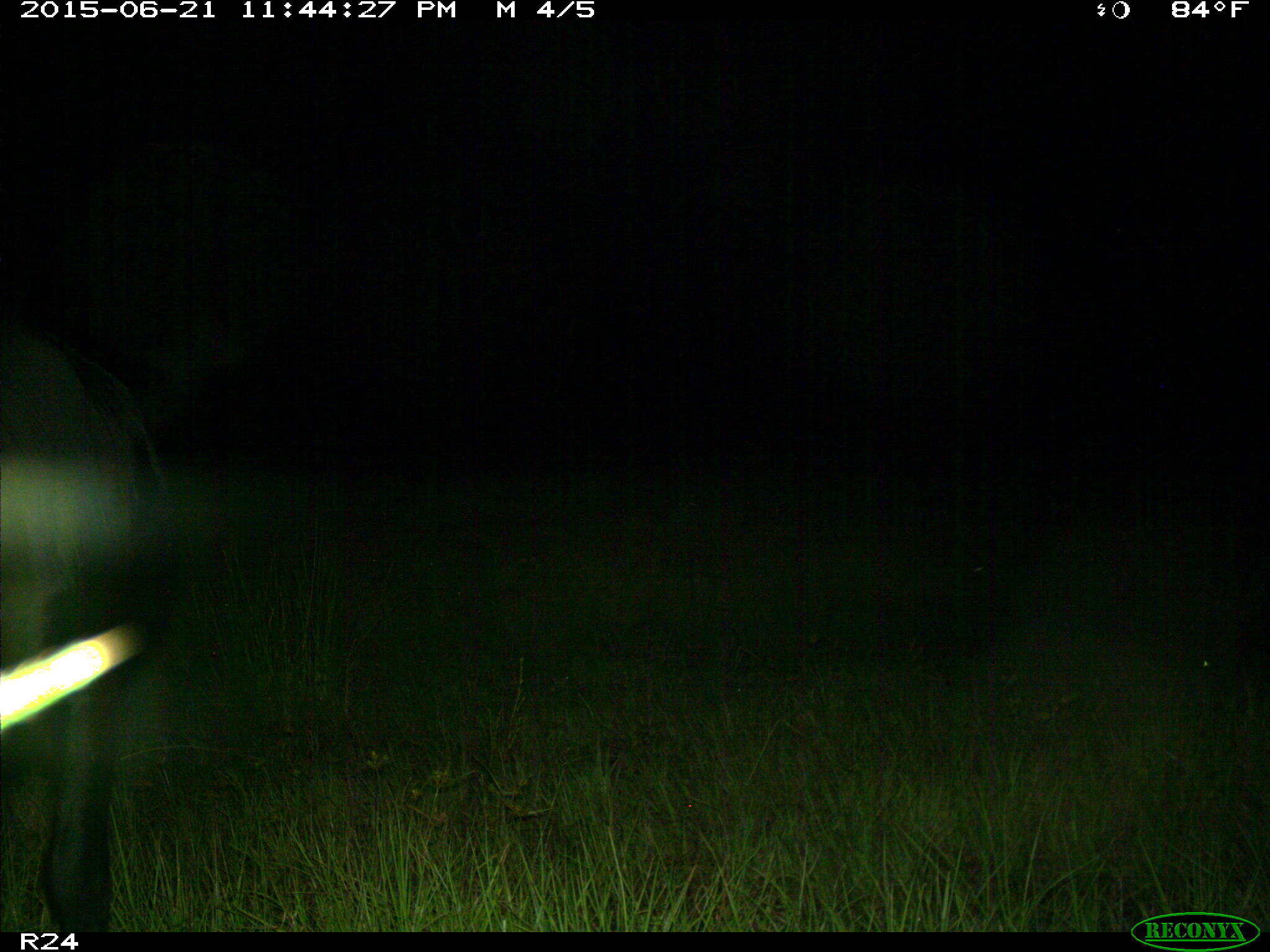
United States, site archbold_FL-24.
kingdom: Animalia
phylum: Chordata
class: Mammalia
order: Artiodactyla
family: Bovidae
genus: Bos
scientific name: Bos taurus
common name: domestic cow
Bos taurus (domestic cow).